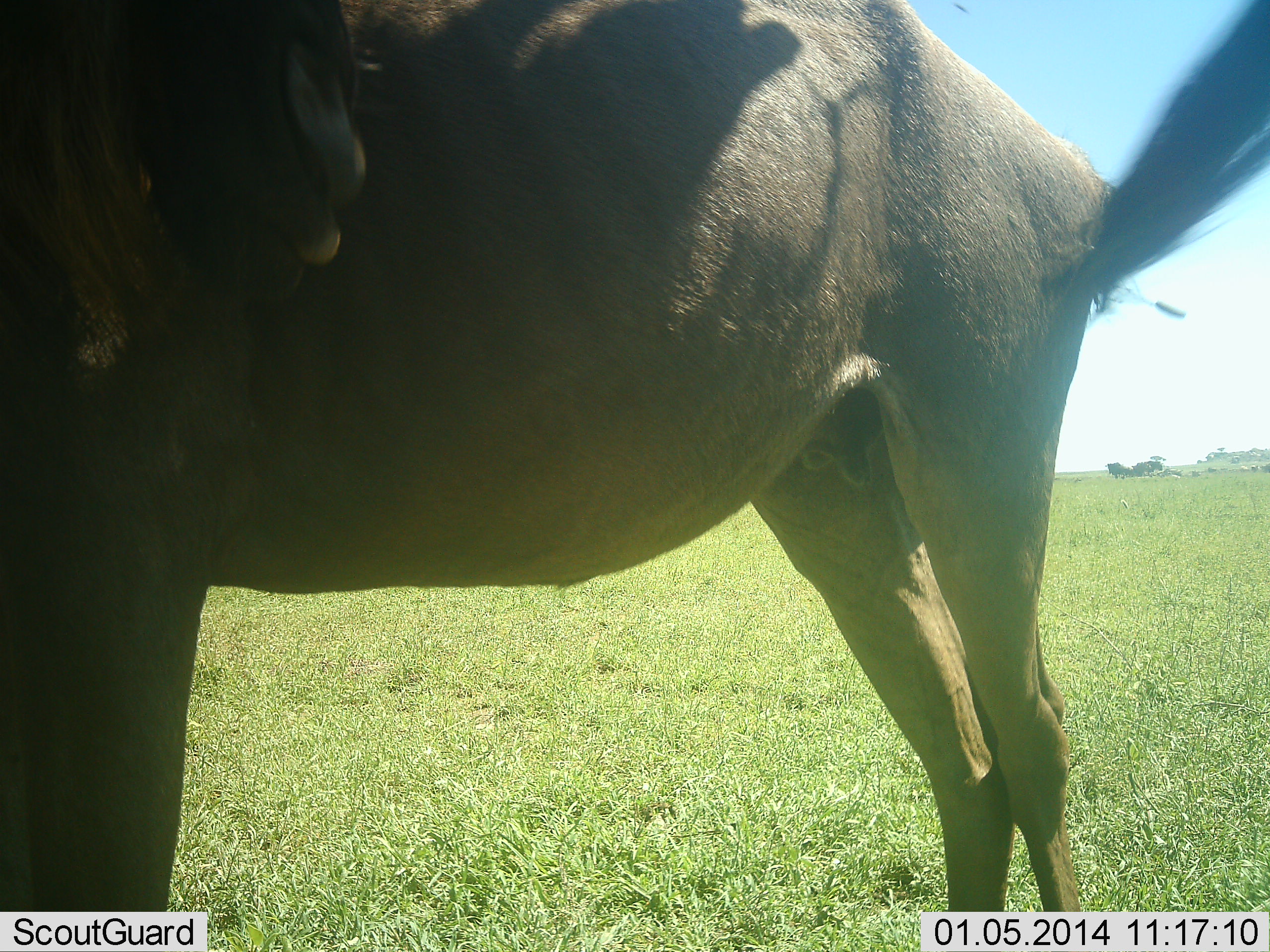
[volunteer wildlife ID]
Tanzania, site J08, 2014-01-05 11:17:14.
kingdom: Animalia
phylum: Chordata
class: Mammalia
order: Artiodactyla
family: Bovidae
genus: Connochaetes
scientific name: Connochaetes taurinus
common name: blue wildebeest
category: wildebeest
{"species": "wildebeest (blue wildebeest) (Connochaetes taurinus)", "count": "1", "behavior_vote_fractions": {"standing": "100%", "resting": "0%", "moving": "0%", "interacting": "0%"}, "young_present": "0%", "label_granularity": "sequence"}